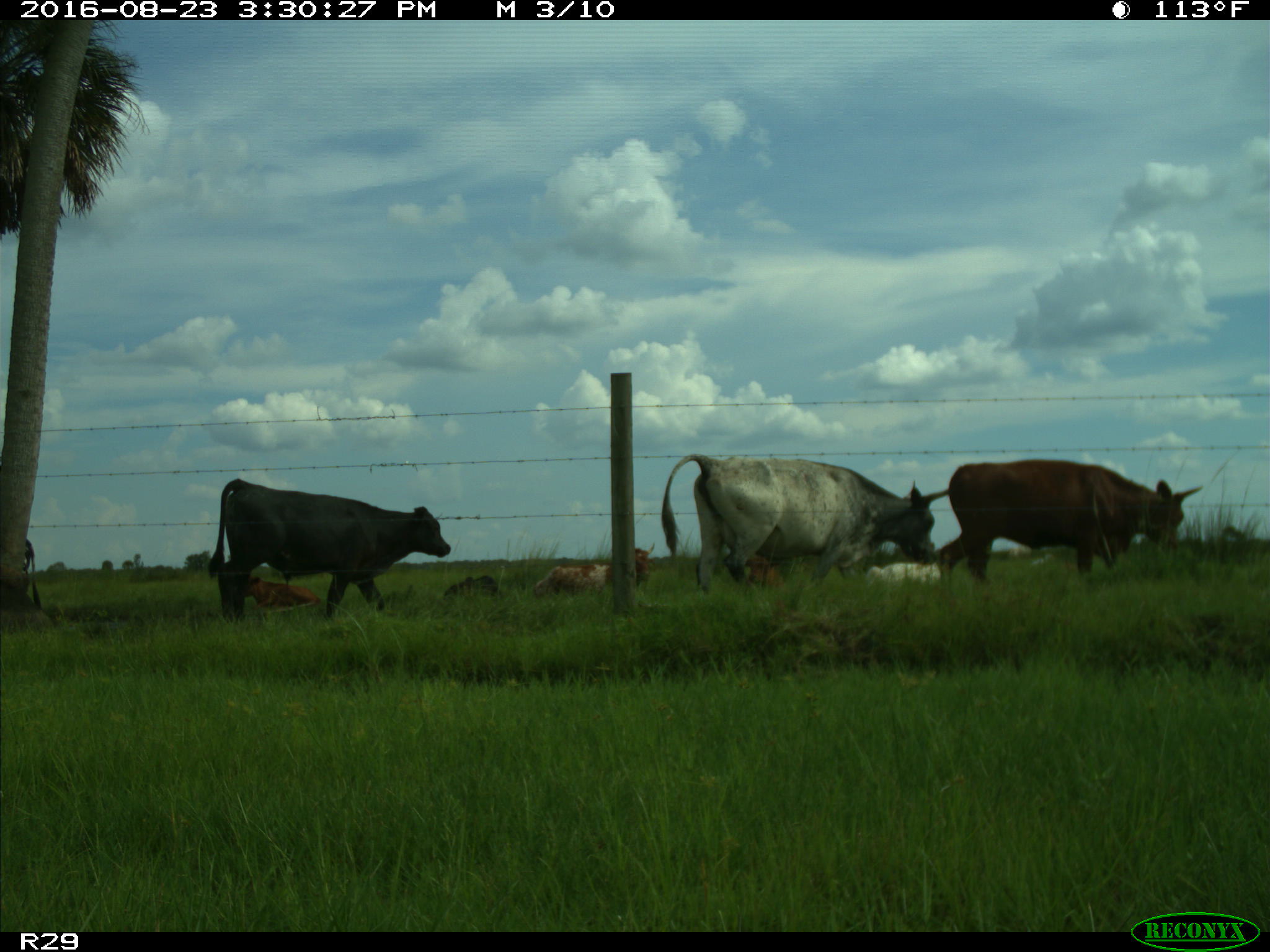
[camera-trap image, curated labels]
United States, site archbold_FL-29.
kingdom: Animalia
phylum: Chordata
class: Mammalia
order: Artiodactyla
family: Bovidae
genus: Bos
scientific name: Bos taurus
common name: domestic cow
Bos taurus (domestic cow).